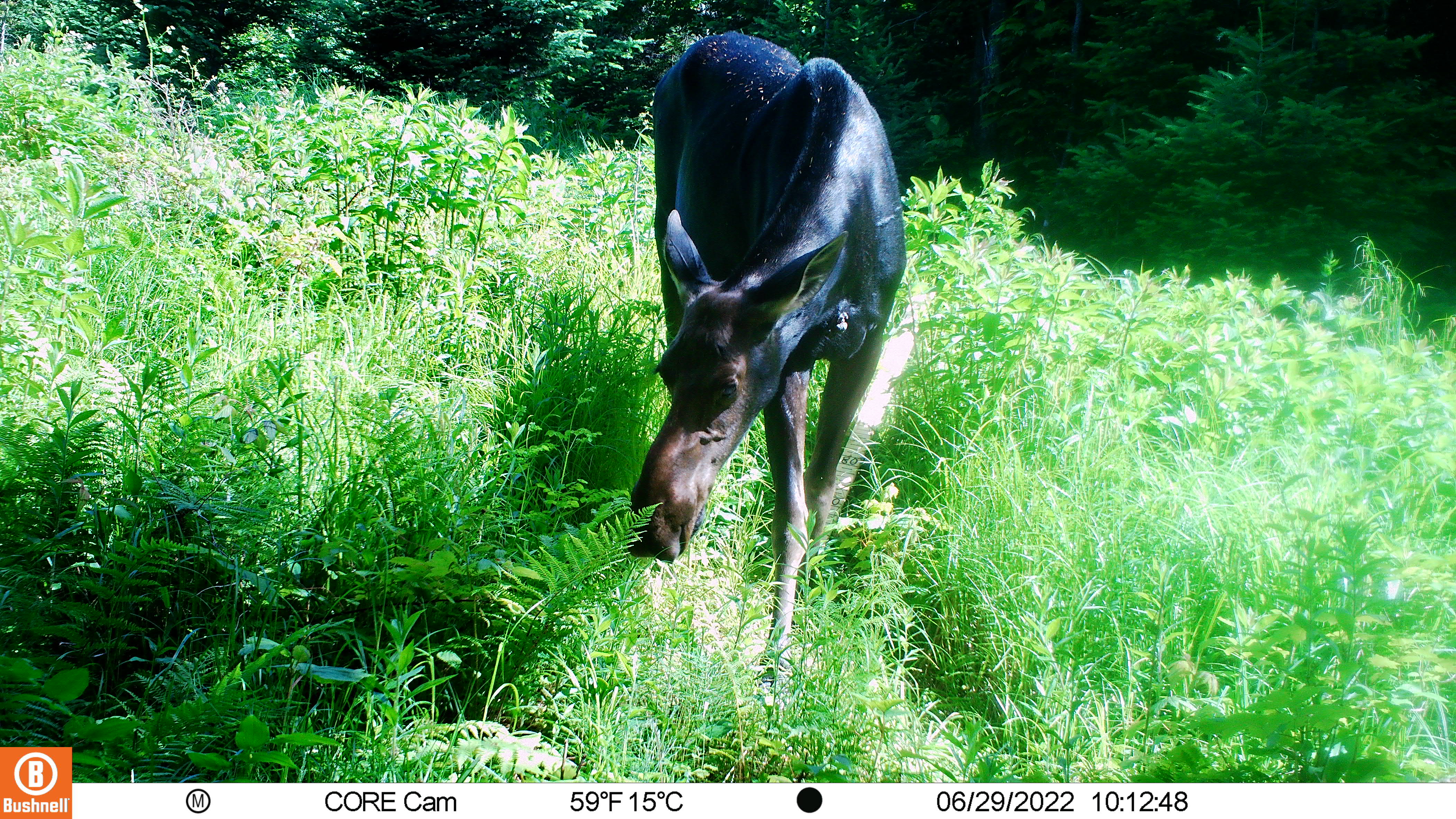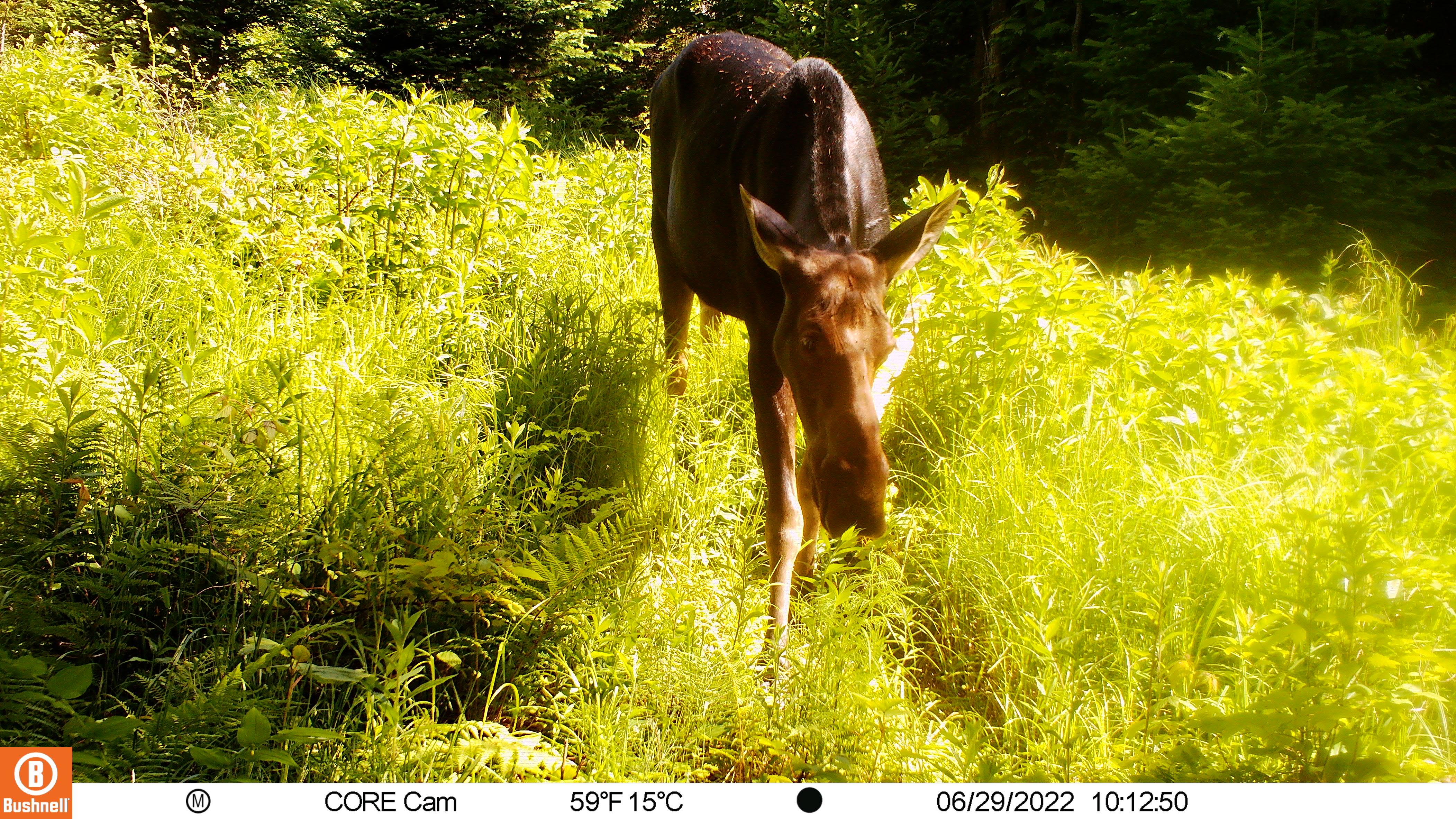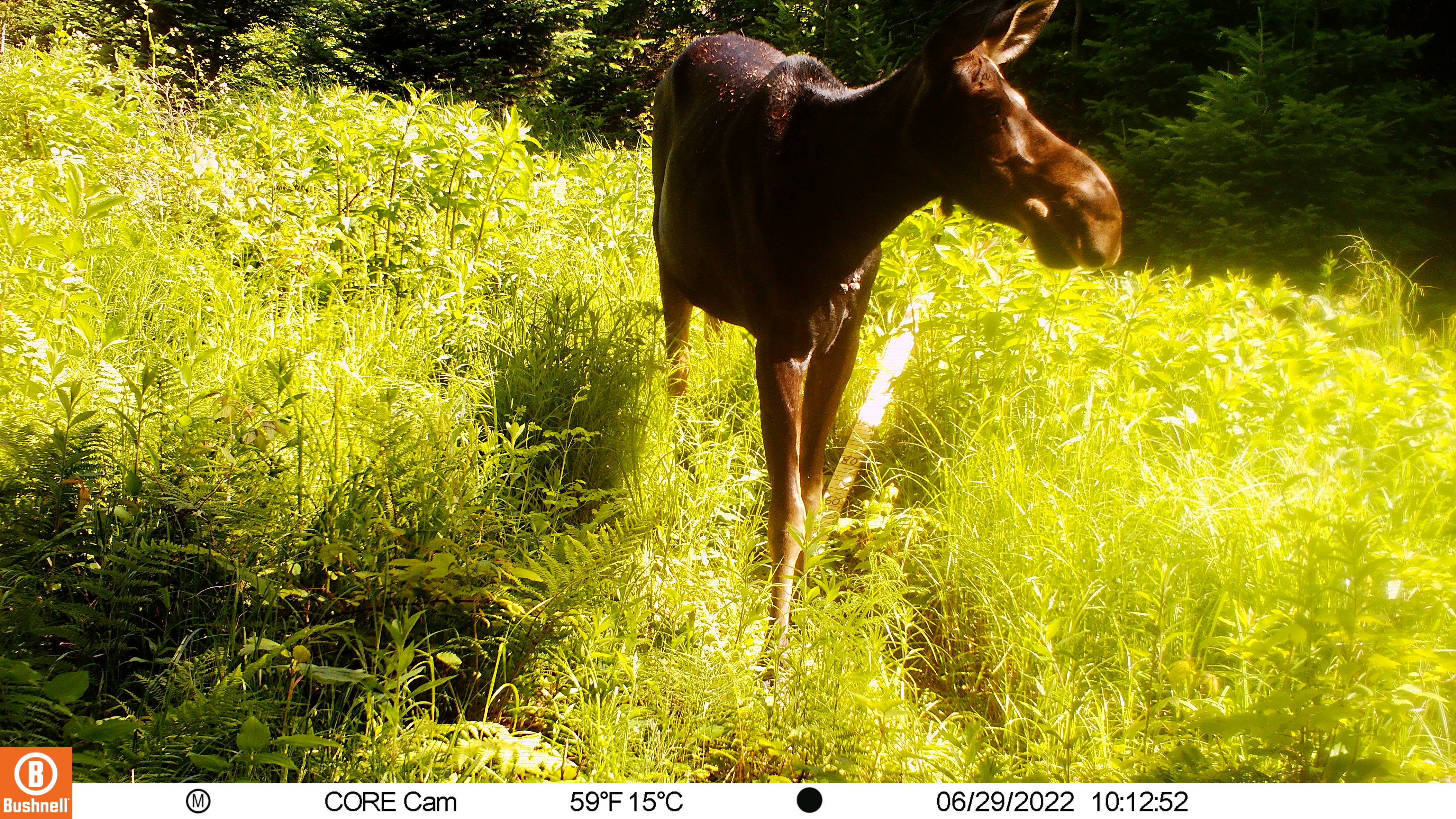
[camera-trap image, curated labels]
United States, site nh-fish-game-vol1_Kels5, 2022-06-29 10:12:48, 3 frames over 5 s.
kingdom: Animalia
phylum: Chordata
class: Mammalia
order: Artiodactyla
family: Cervidae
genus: Alces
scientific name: Alces alces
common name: moose